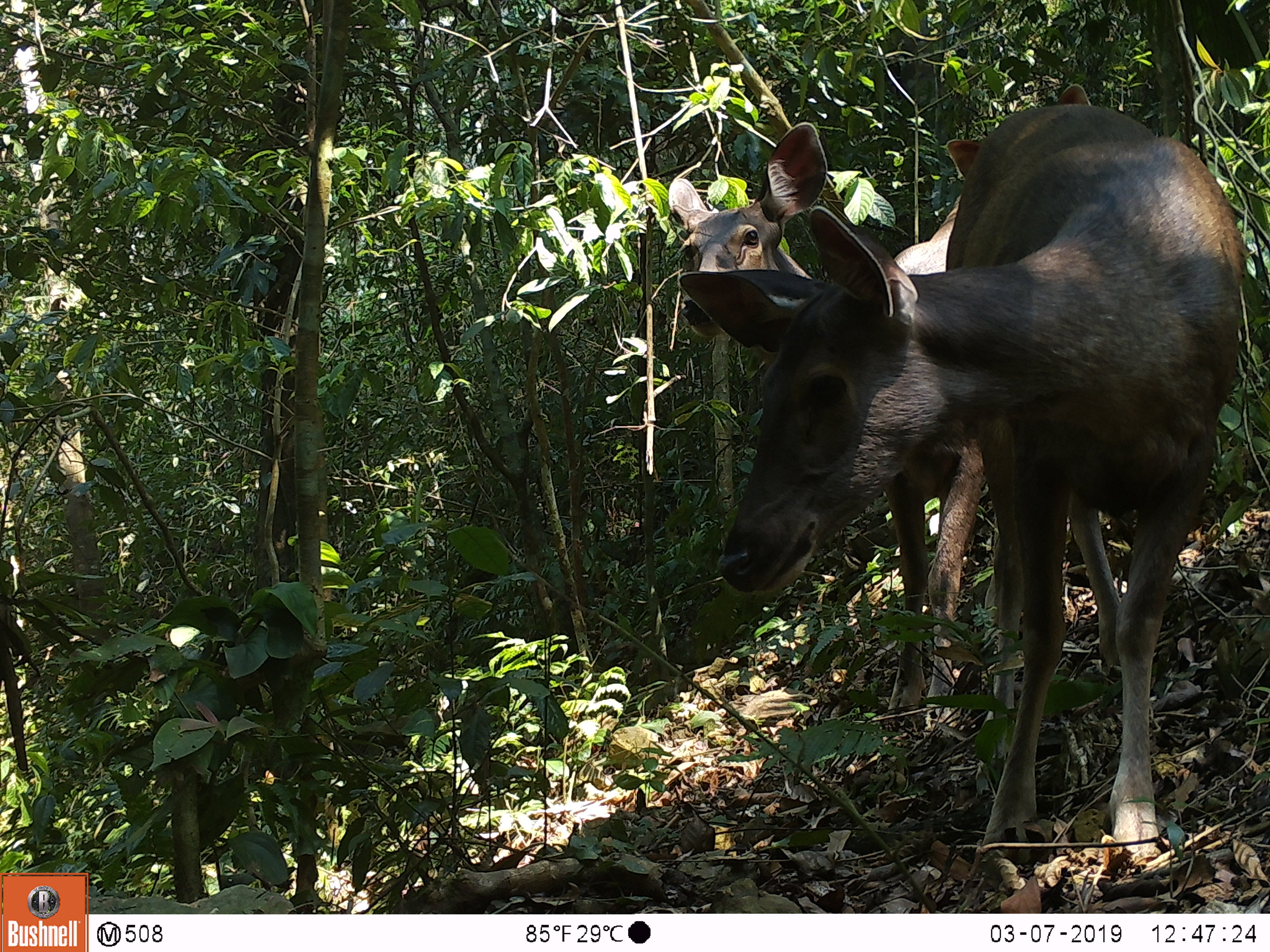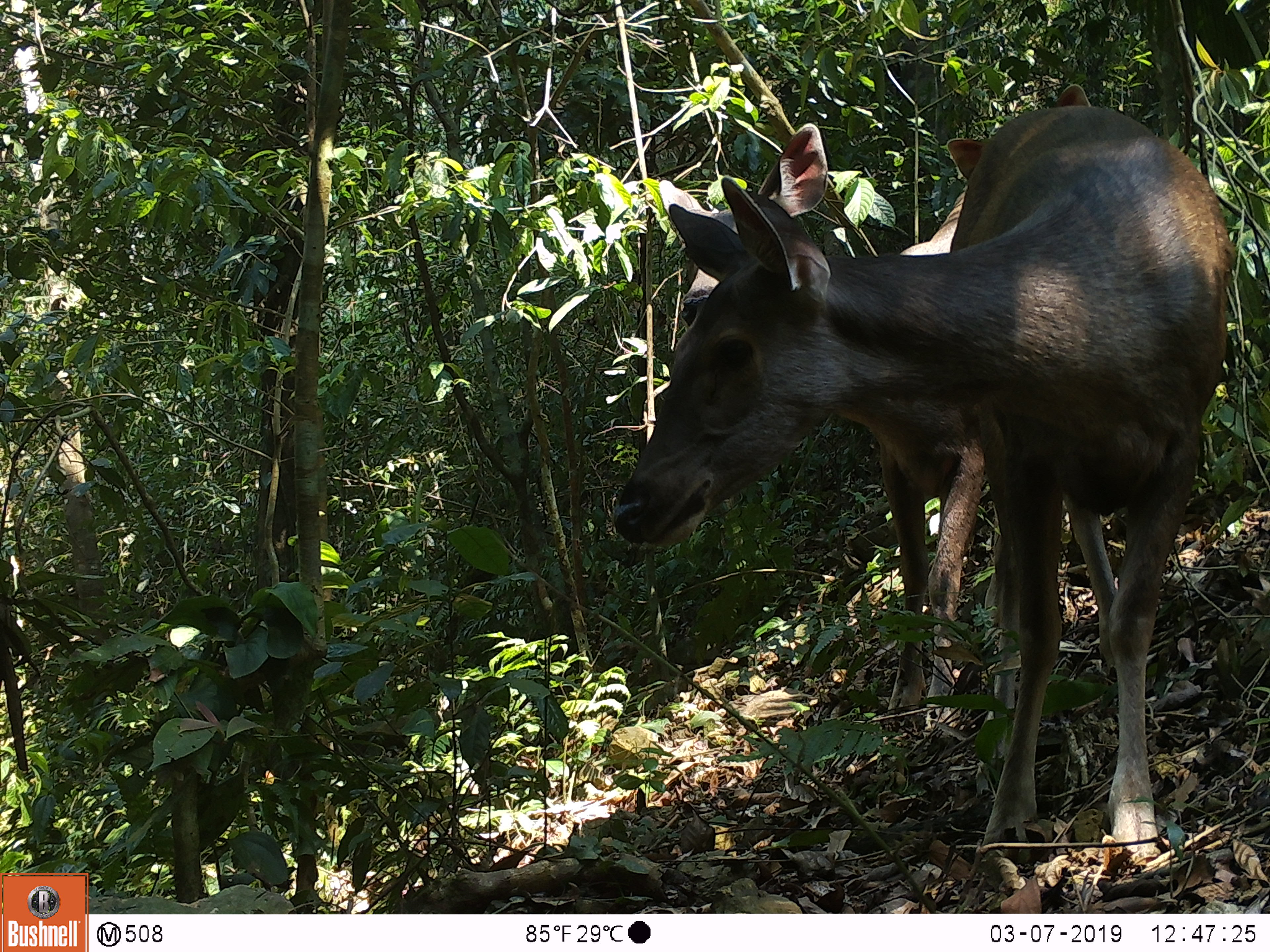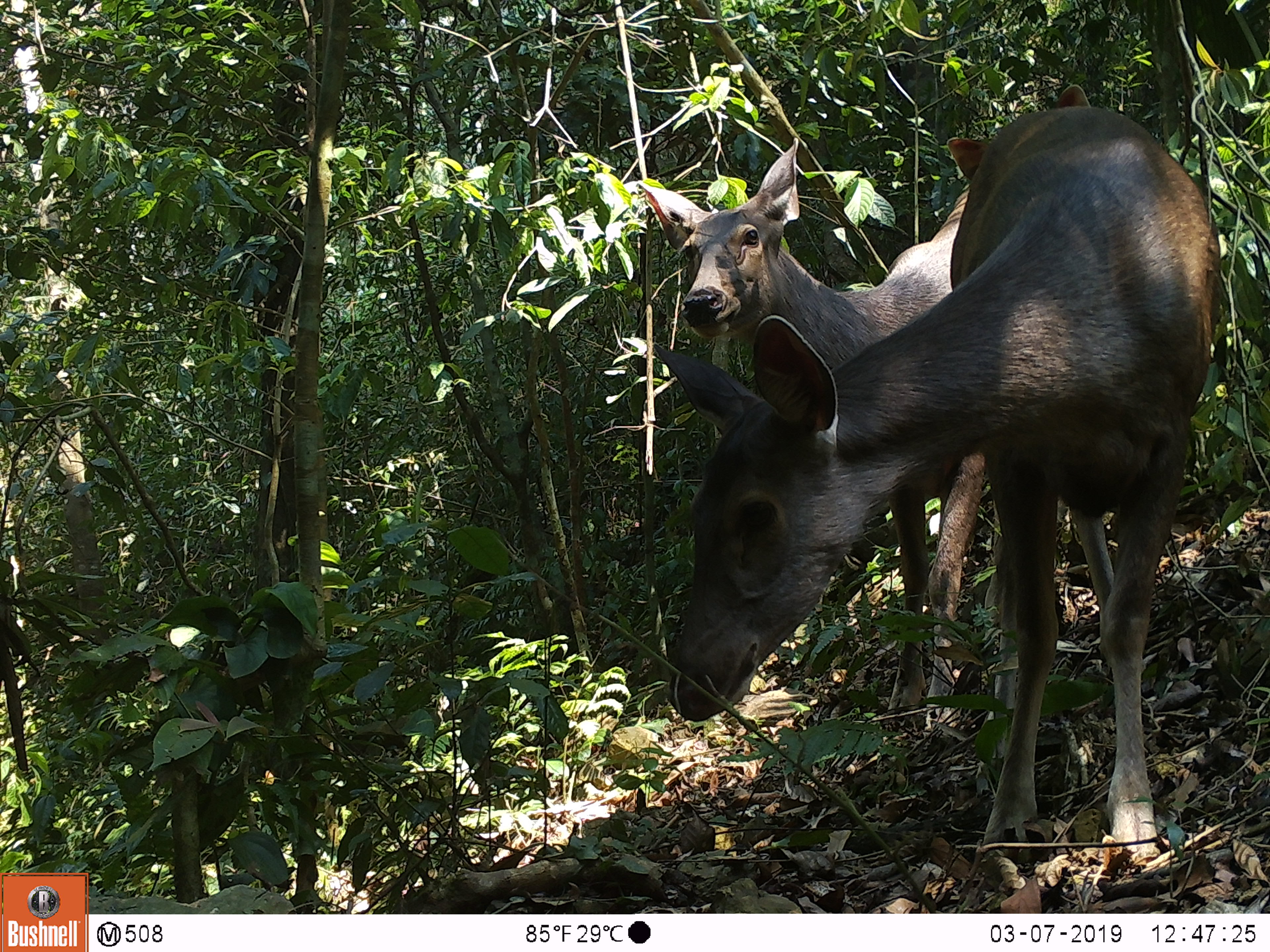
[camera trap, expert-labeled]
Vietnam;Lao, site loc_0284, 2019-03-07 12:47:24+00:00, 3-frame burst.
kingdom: Animalia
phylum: Chordata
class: Mammalia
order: Artiodactyla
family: Cervidae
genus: Rusa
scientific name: Rusa unicolor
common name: sambar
Sambar (Rusa unicolor). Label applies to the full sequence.